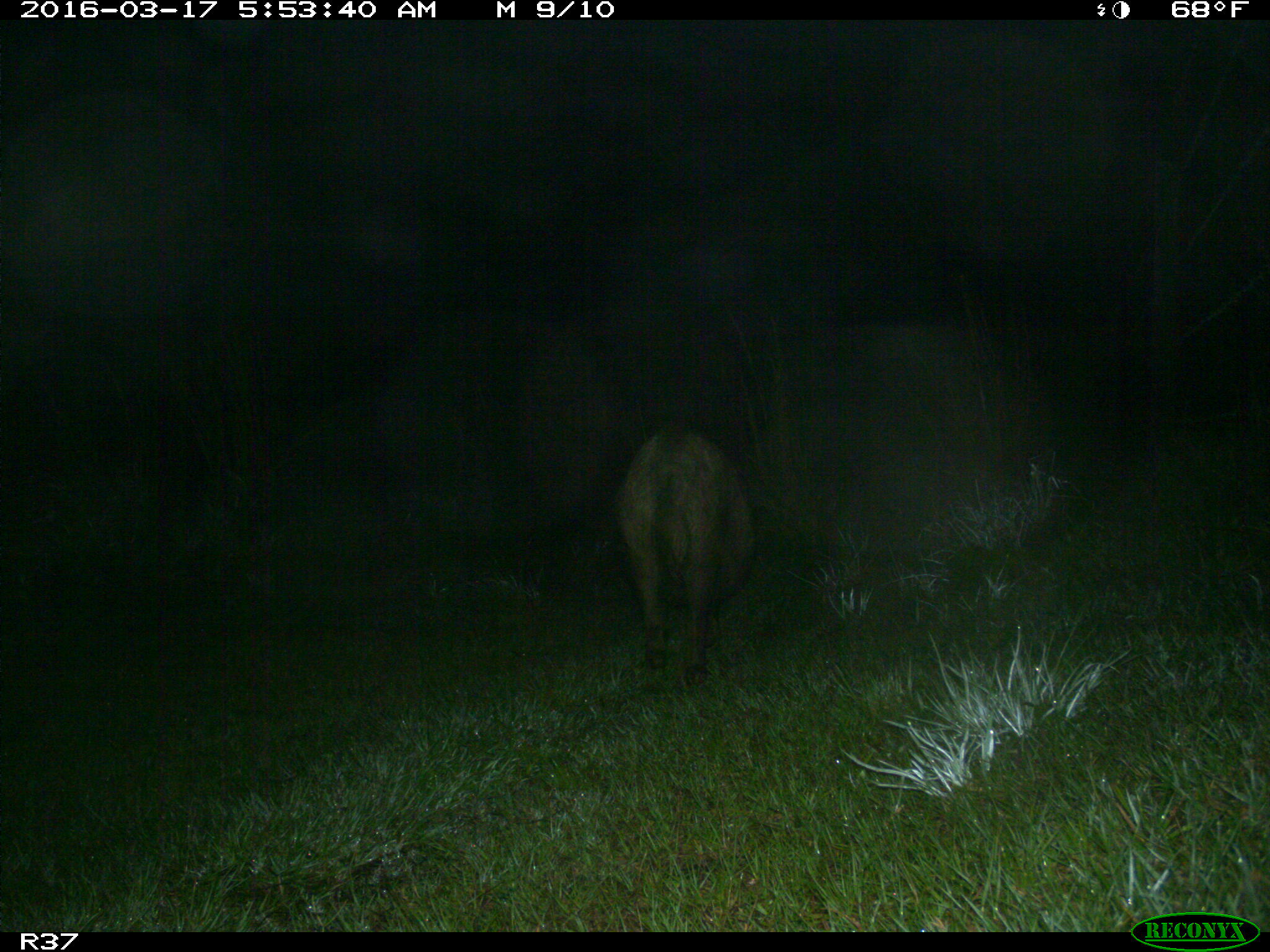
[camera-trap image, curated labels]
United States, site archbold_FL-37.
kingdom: Animalia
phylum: Chordata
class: Mammalia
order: Artiodactyla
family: Suidae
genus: Sus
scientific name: Sus scrofa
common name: wild boar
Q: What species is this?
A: Sus scrofa (wild boar).